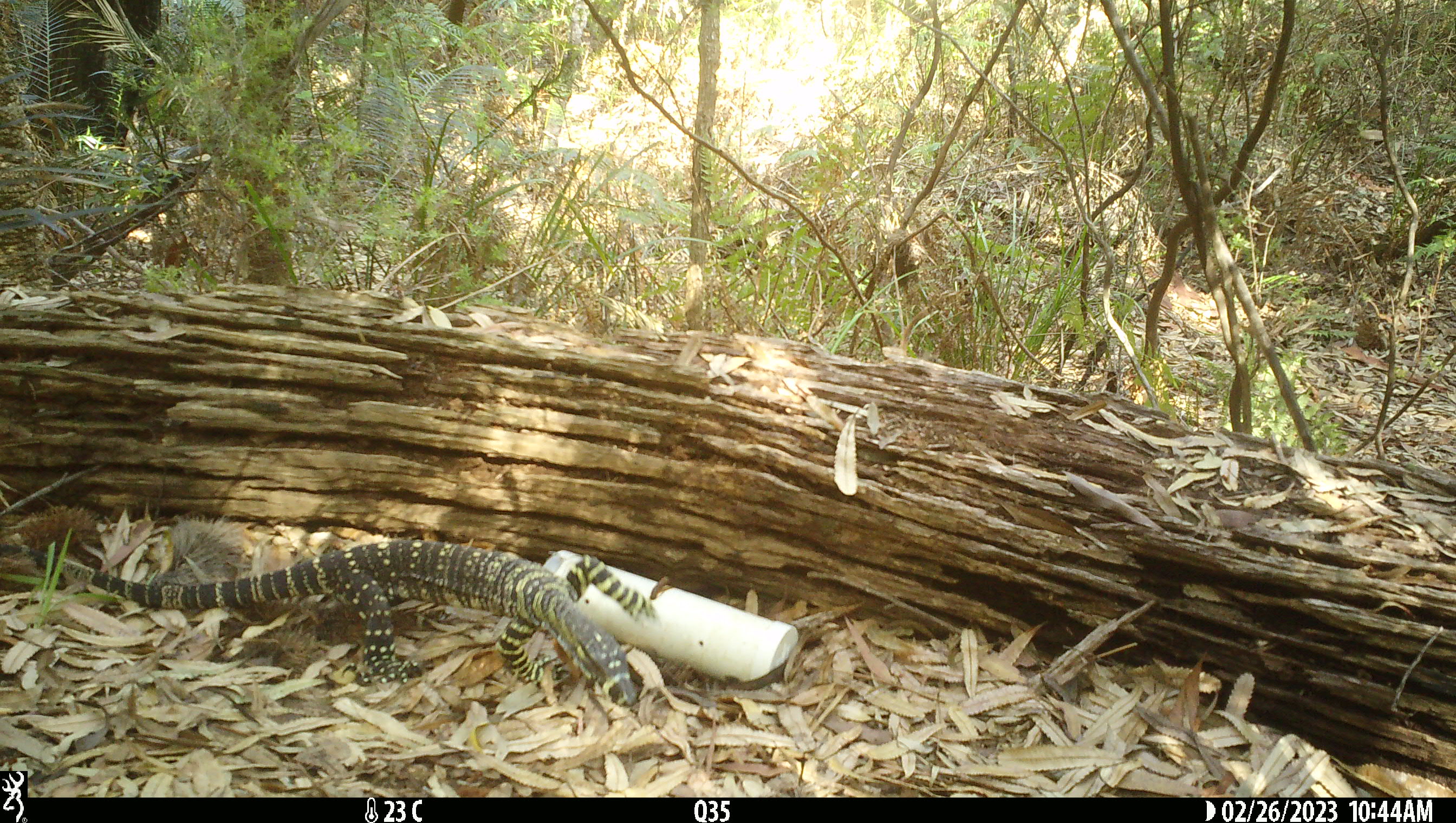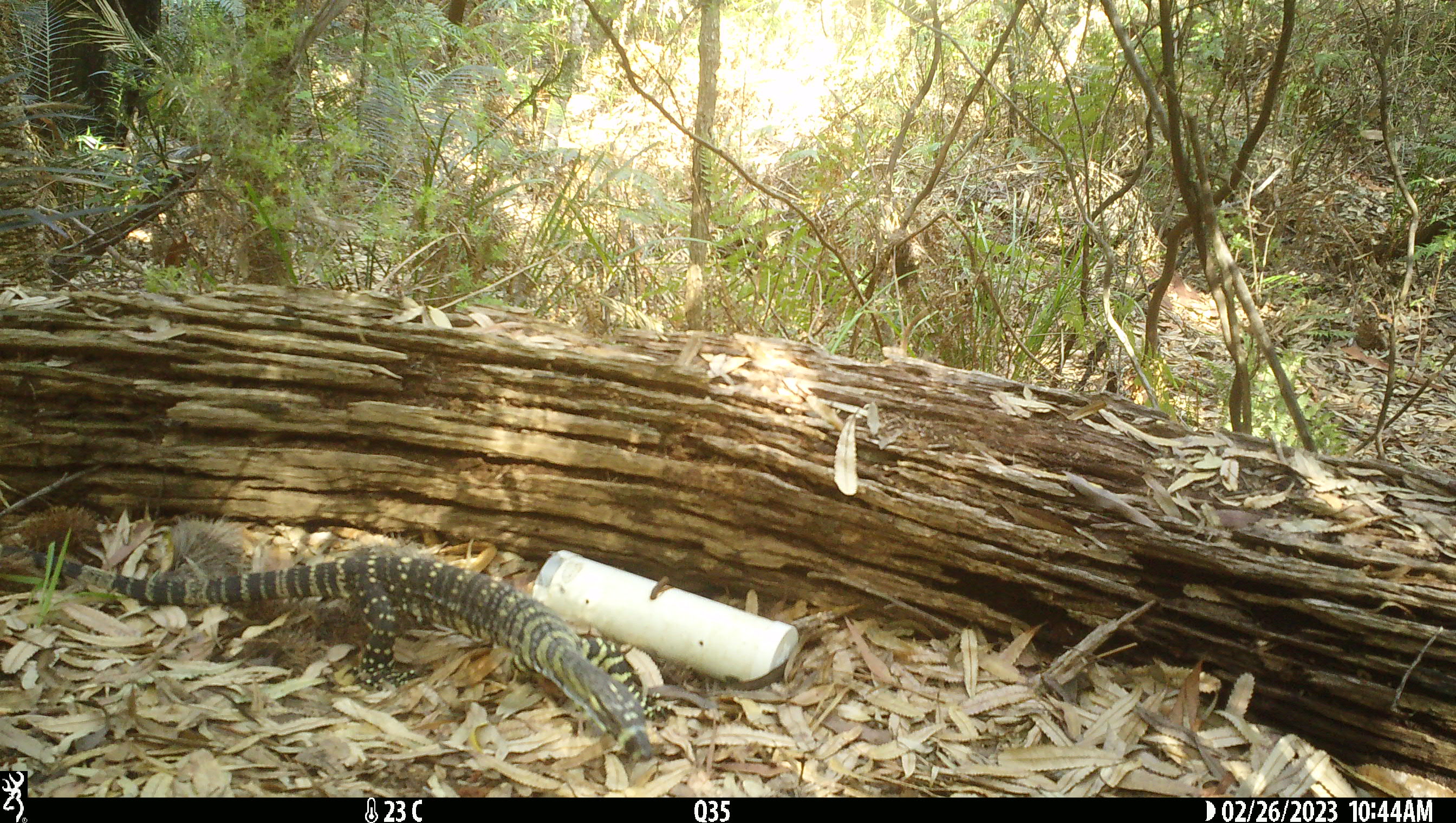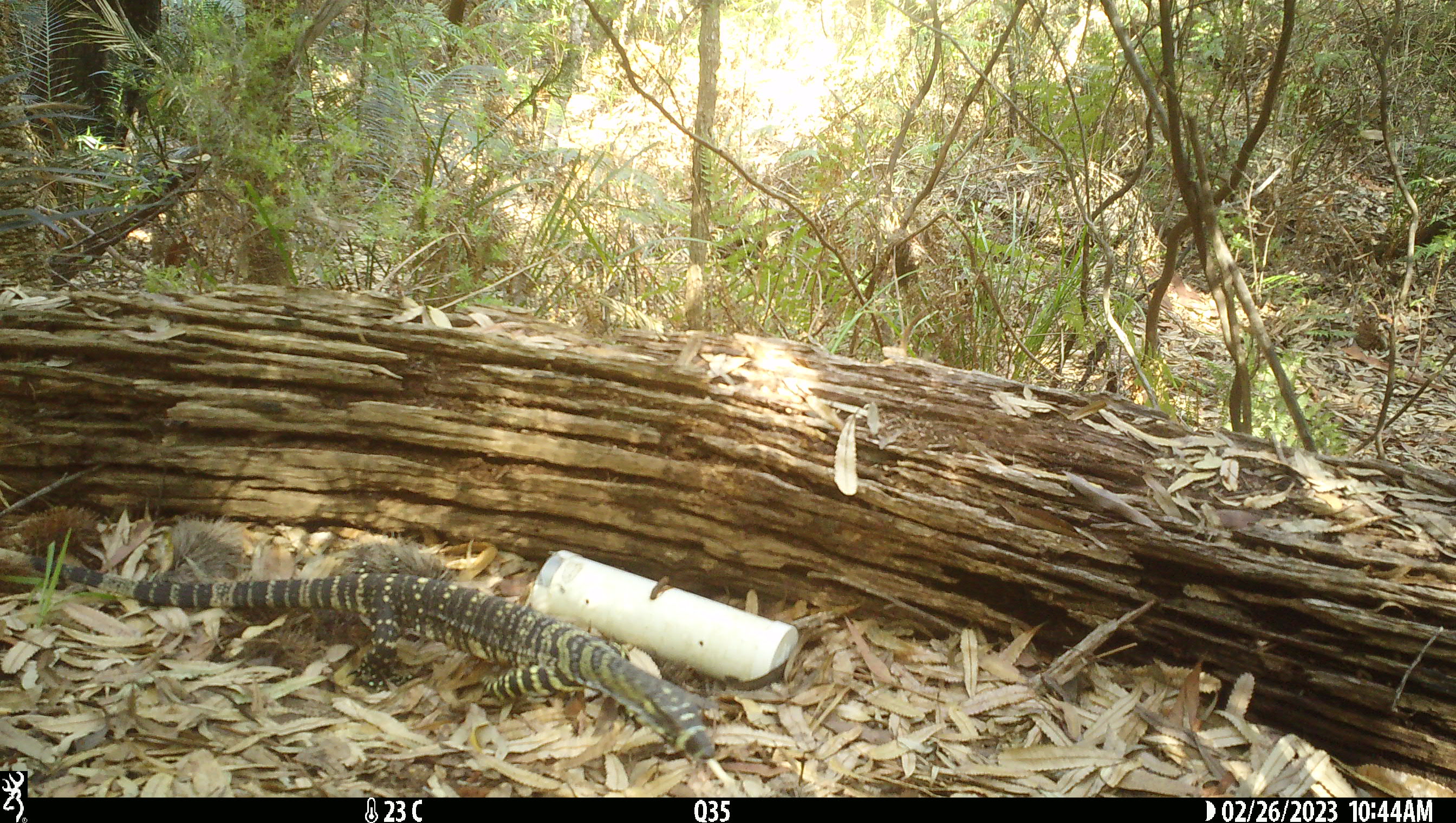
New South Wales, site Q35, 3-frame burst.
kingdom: Animalia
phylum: Chordata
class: Reptilia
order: Squamata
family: Varanidae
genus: Varanus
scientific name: Varanus varius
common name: lace monitor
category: goanna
Goanna (lace monitor) (Varanus varius).